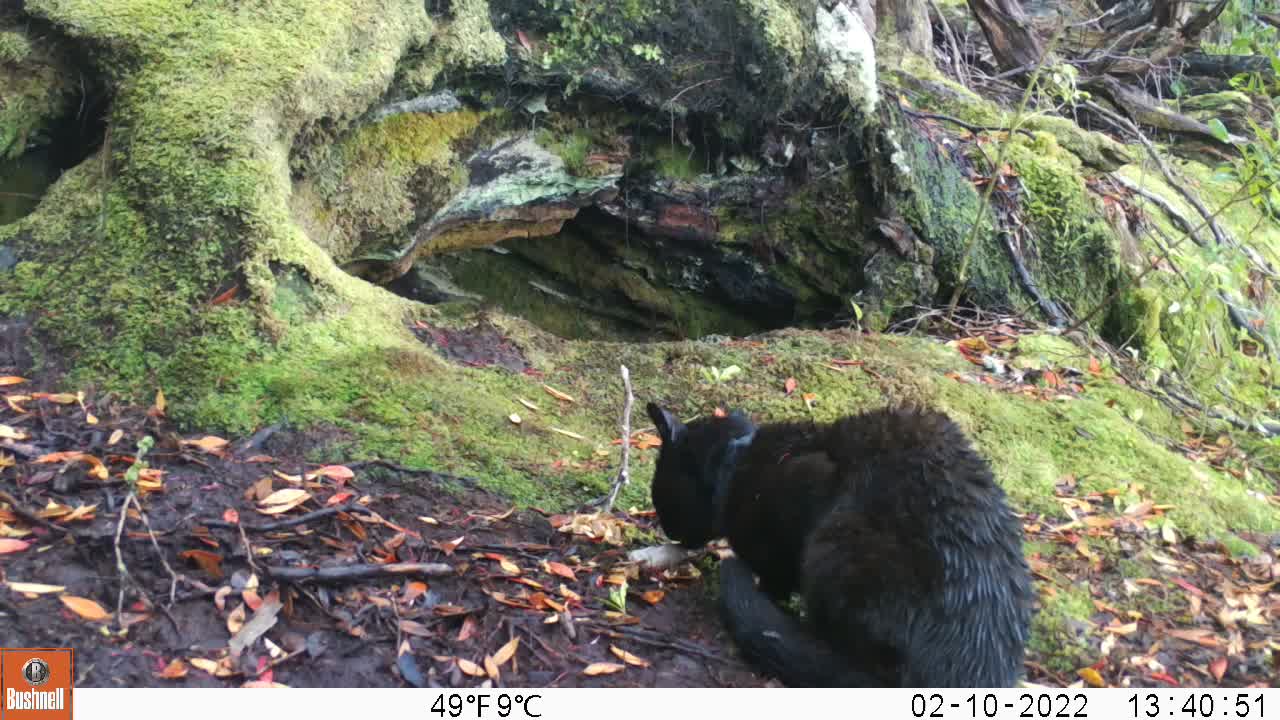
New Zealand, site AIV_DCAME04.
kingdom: Animalia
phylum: Chordata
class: Mammalia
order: Carnivora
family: Felidae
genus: Felis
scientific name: Felis catus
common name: domestic cat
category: cat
Cat (domestic cat) (Felis catus).